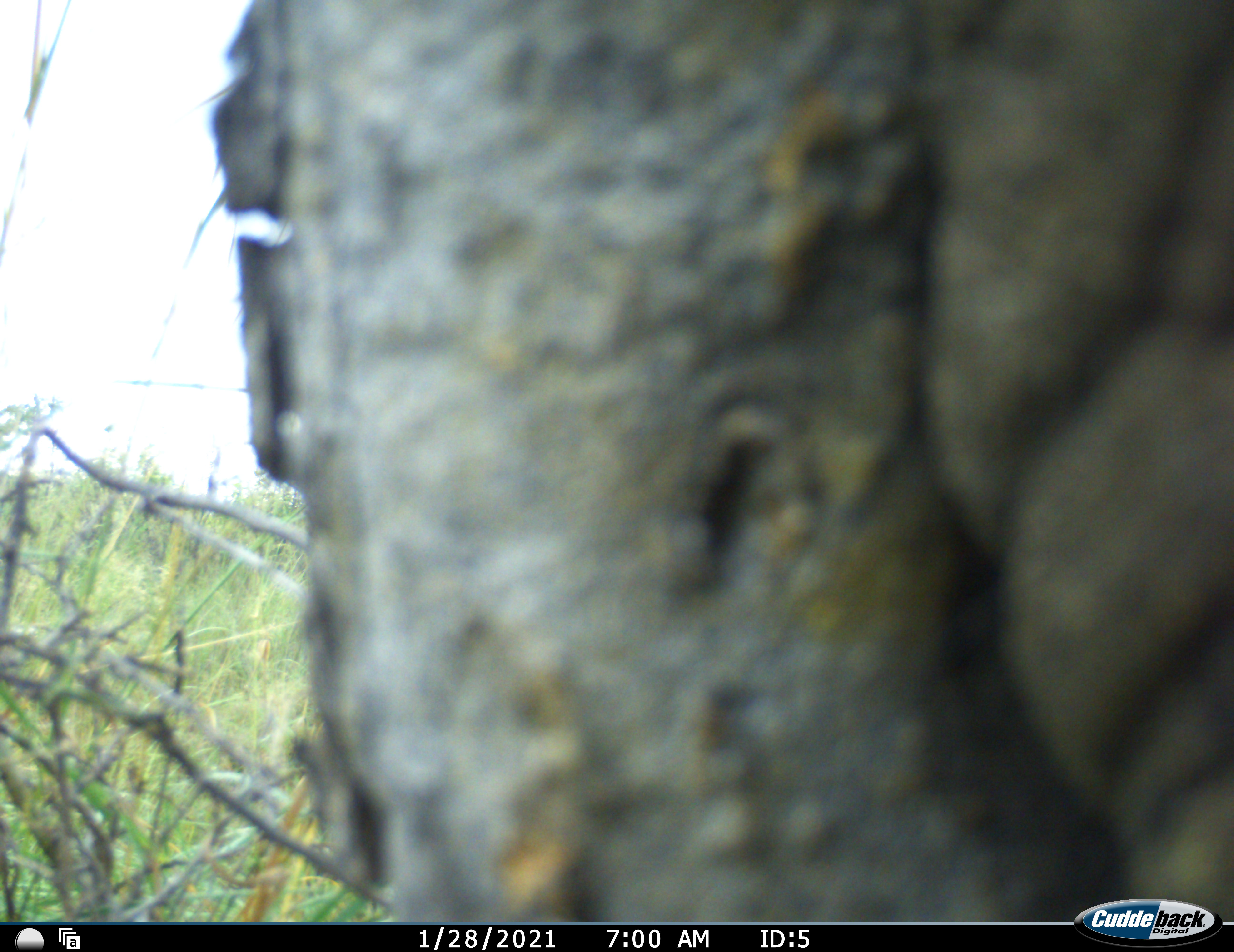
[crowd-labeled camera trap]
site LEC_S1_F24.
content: unidentified animal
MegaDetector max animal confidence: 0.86